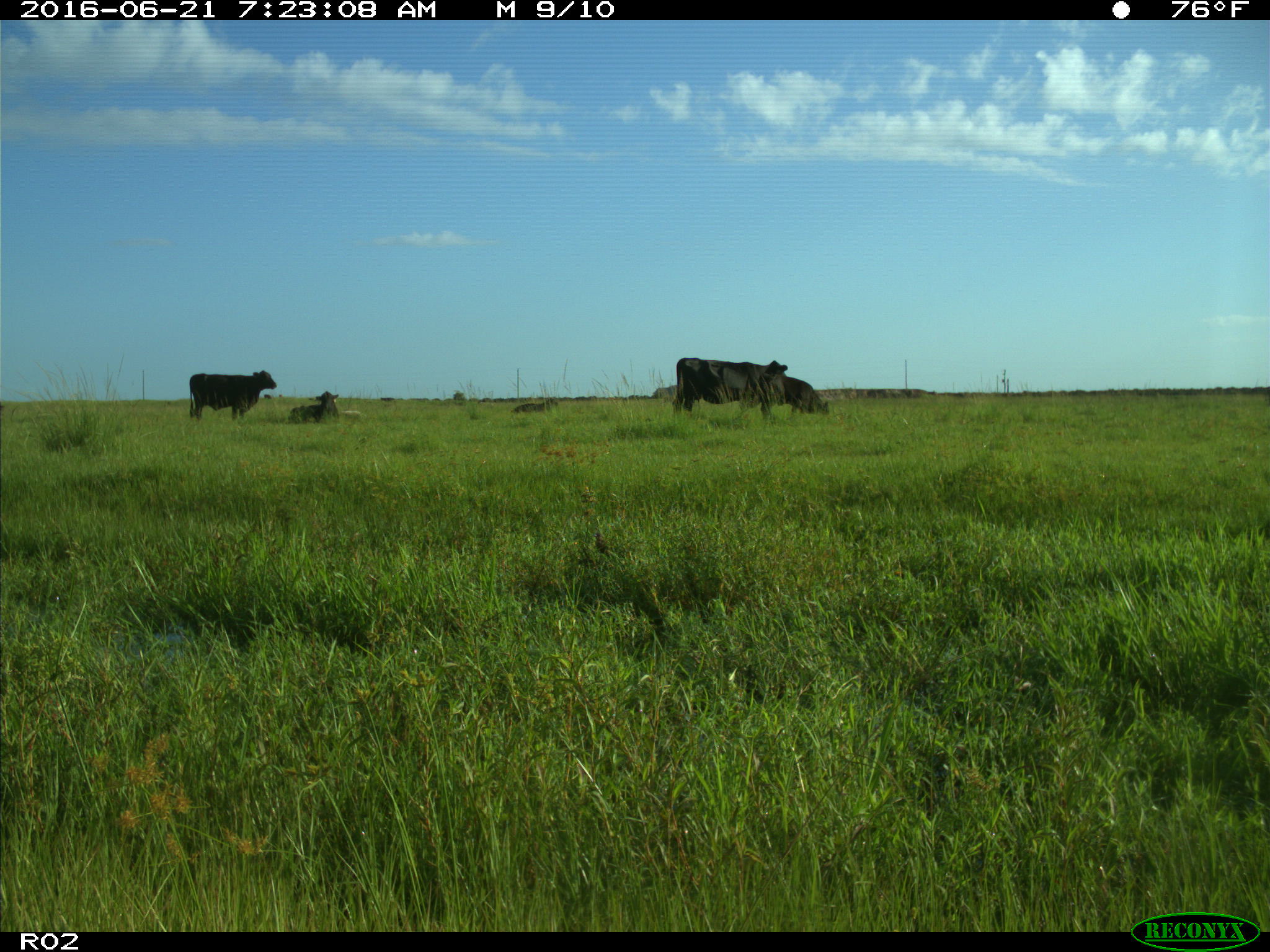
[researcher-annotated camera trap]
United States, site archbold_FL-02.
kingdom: Animalia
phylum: Chordata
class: Mammalia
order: Artiodactyla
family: Bovidae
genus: Bos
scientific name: Bos taurus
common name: domestic cow